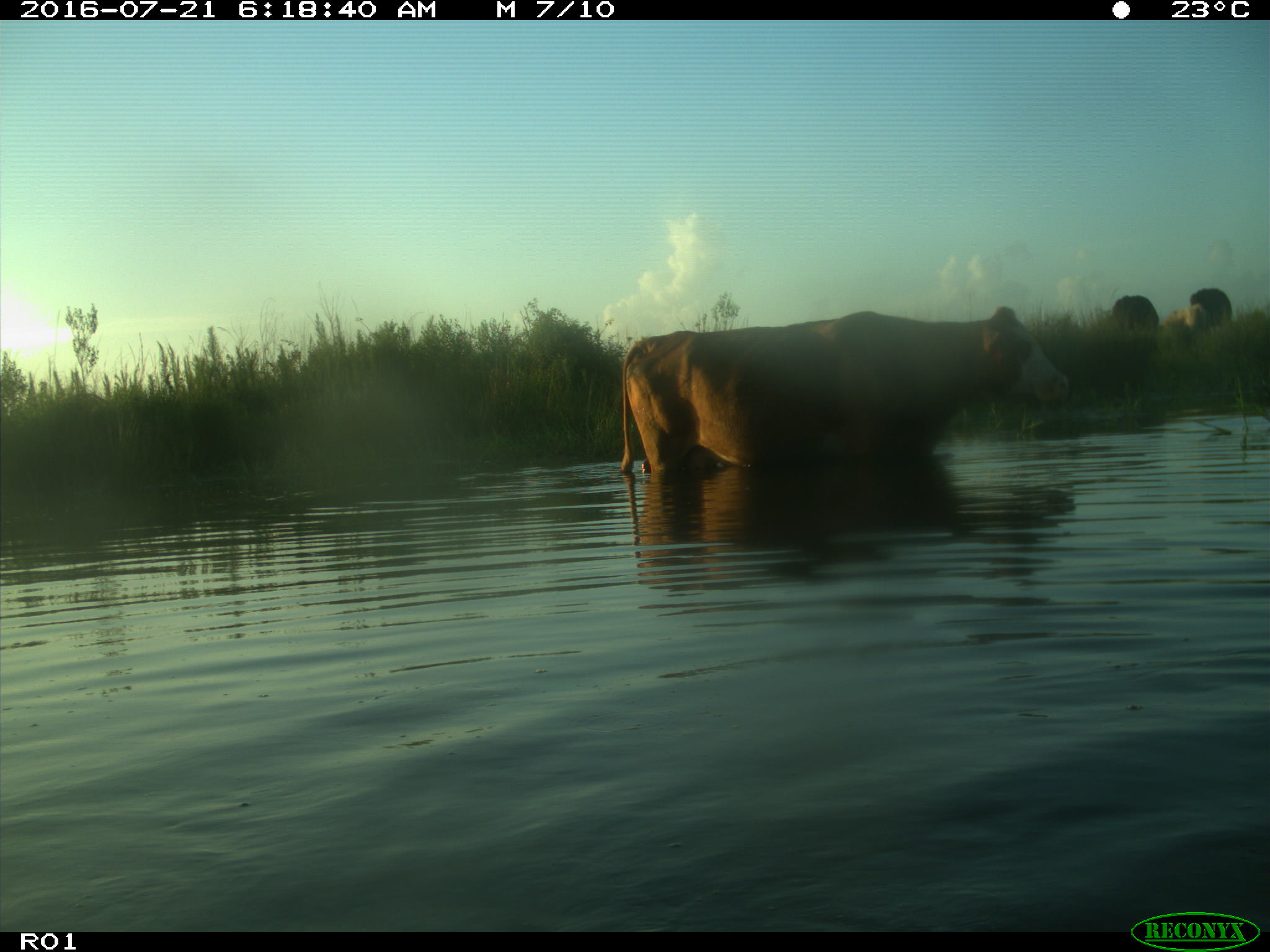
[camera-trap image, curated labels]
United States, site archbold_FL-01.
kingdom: Animalia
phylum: Chordata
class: Mammalia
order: Artiodactyla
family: Bovidae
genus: Bos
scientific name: Bos taurus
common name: domestic cow